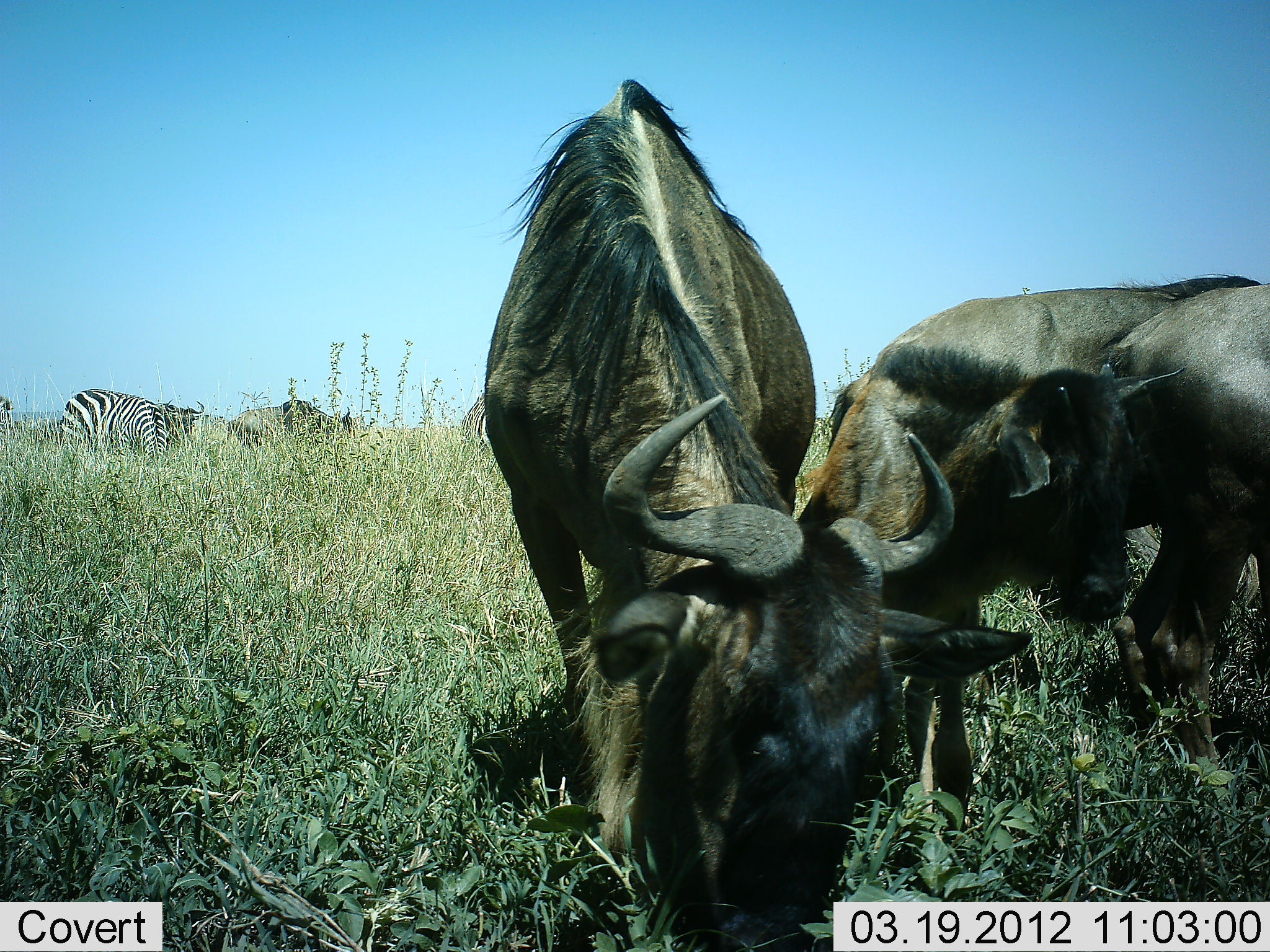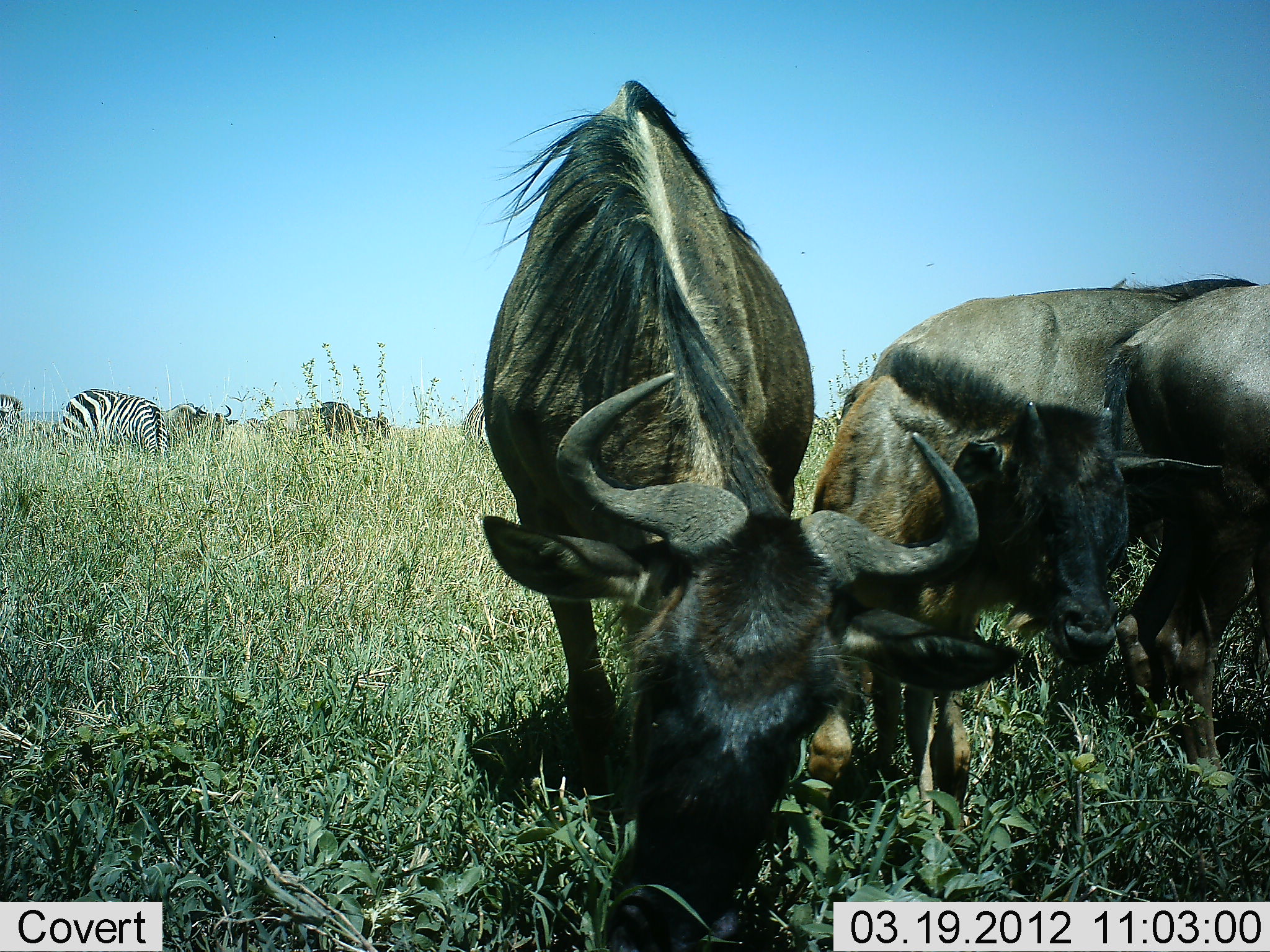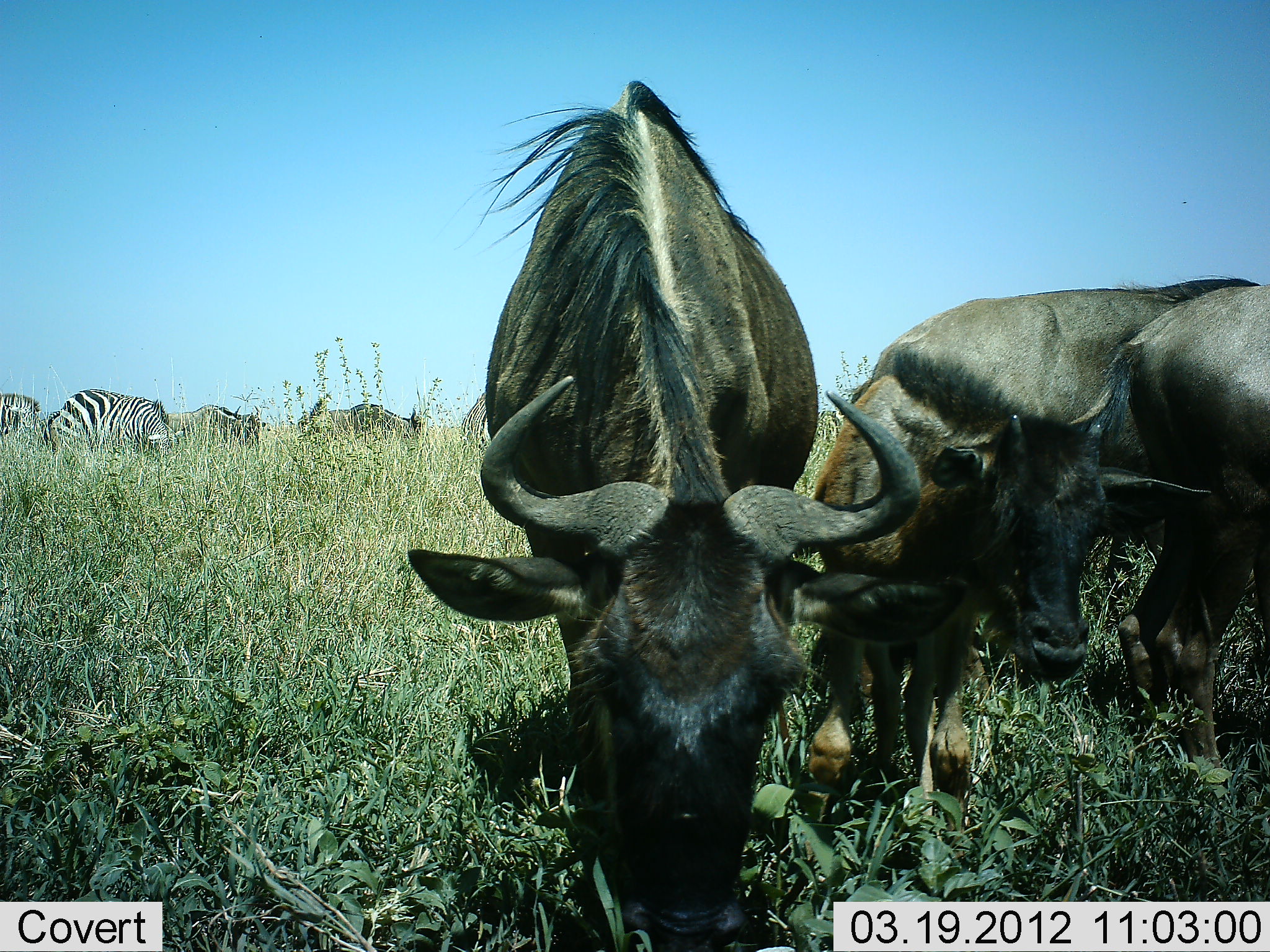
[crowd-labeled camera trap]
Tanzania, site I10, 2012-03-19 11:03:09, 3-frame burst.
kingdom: Animalia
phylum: Chordata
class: Mammalia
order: Artiodactyla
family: Bovidae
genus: Connochaetes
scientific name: Connochaetes taurinus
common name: blue wildebeest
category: wildebeest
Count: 5.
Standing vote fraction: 50%.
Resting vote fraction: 4%.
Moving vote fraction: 38%.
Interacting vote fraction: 12%.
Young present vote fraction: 38%.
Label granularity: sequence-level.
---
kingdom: Animalia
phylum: Chordata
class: Mammalia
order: Perissodactyla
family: Equidae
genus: Equus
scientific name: Equus quagga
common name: plains zebra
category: zebra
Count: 2.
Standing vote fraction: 22%.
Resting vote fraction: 0%.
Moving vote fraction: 13%.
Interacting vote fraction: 4%.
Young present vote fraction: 4%.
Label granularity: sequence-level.